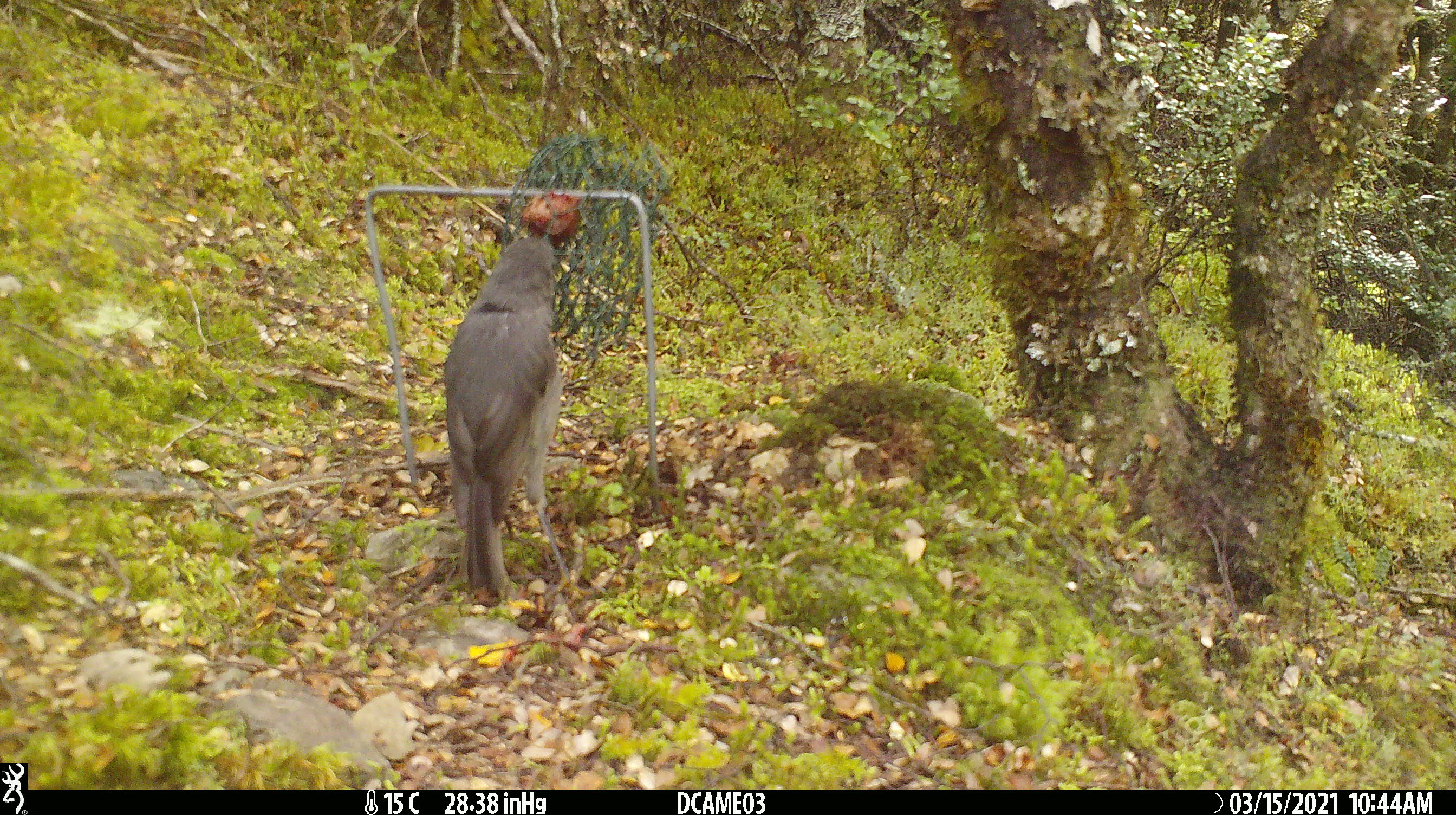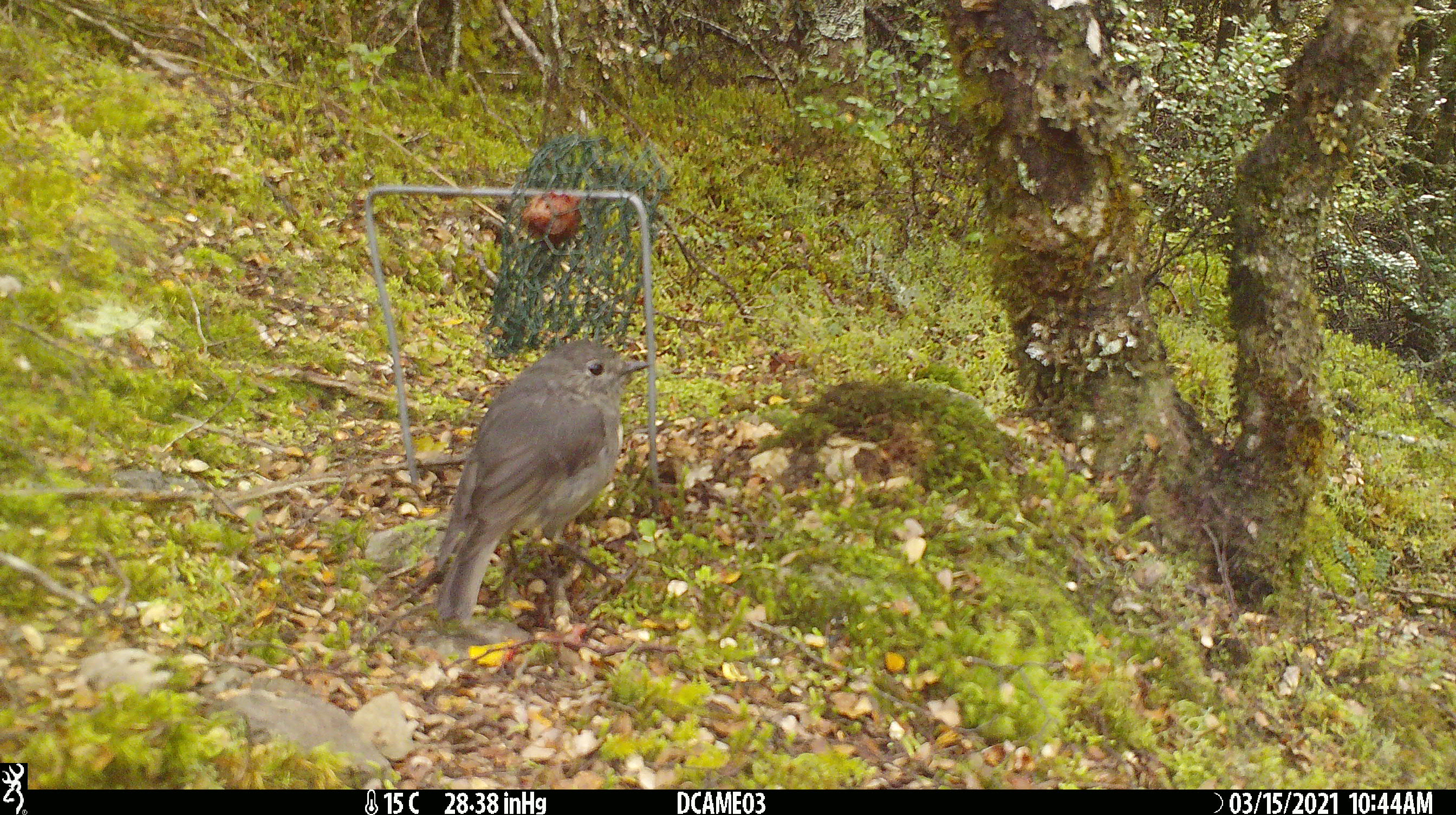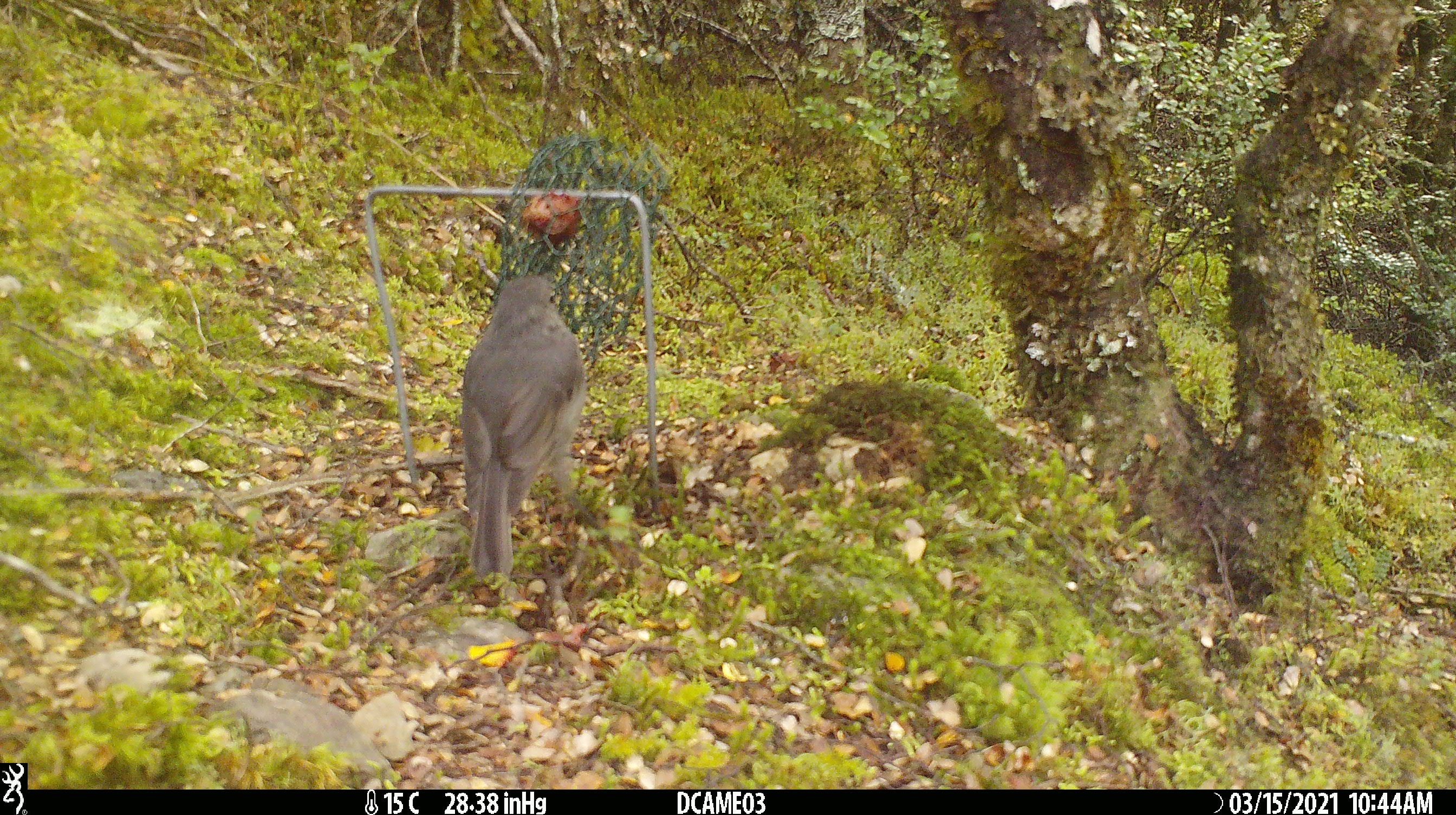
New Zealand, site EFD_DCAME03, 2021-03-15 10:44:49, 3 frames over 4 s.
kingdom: Animalia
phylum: Chordata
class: Aves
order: Passeriformes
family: Petroicidae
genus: Petroica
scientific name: Petroica australis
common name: new zealand robin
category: robin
Robin (new zealand robin) (Petroica australis).